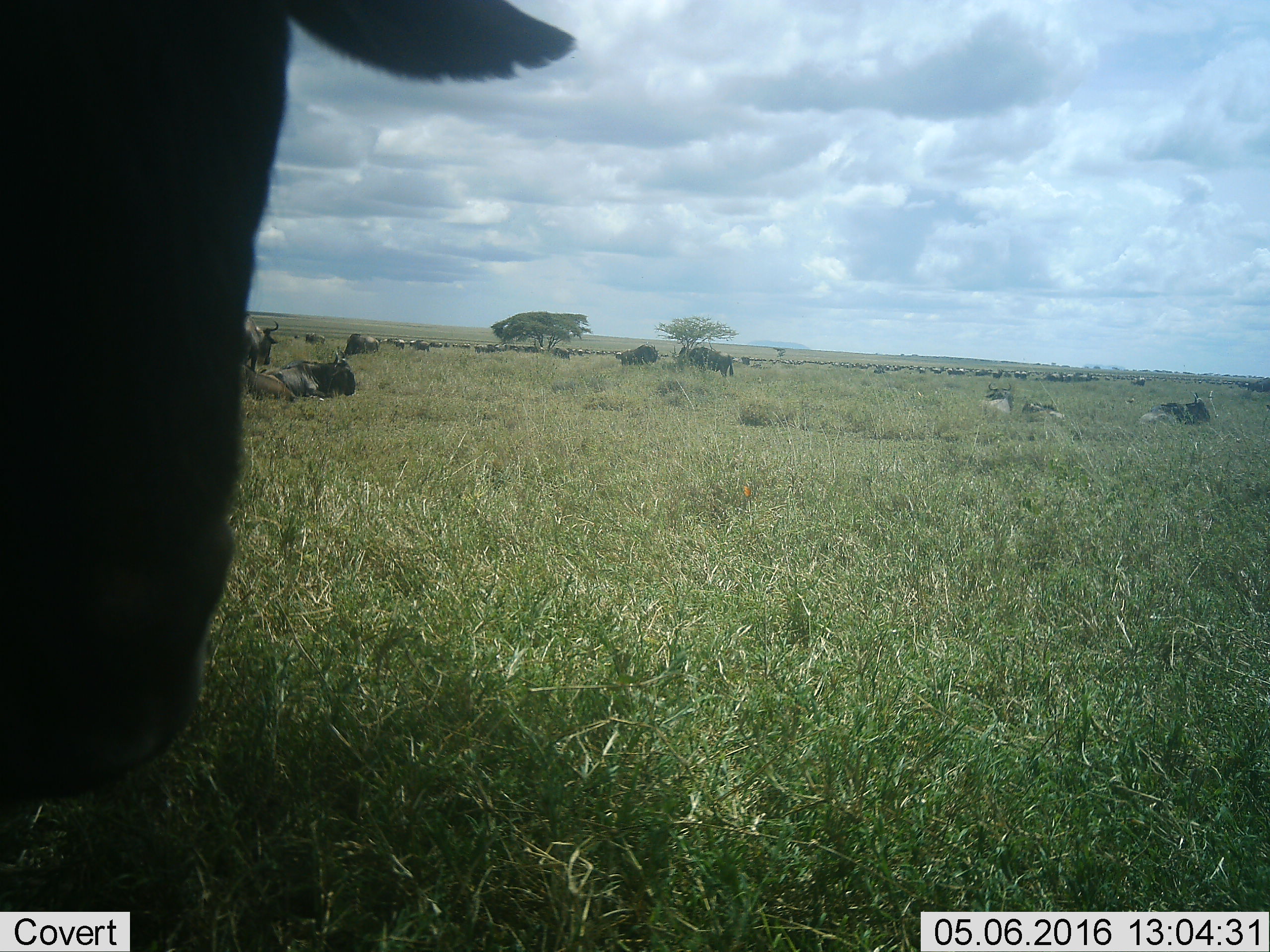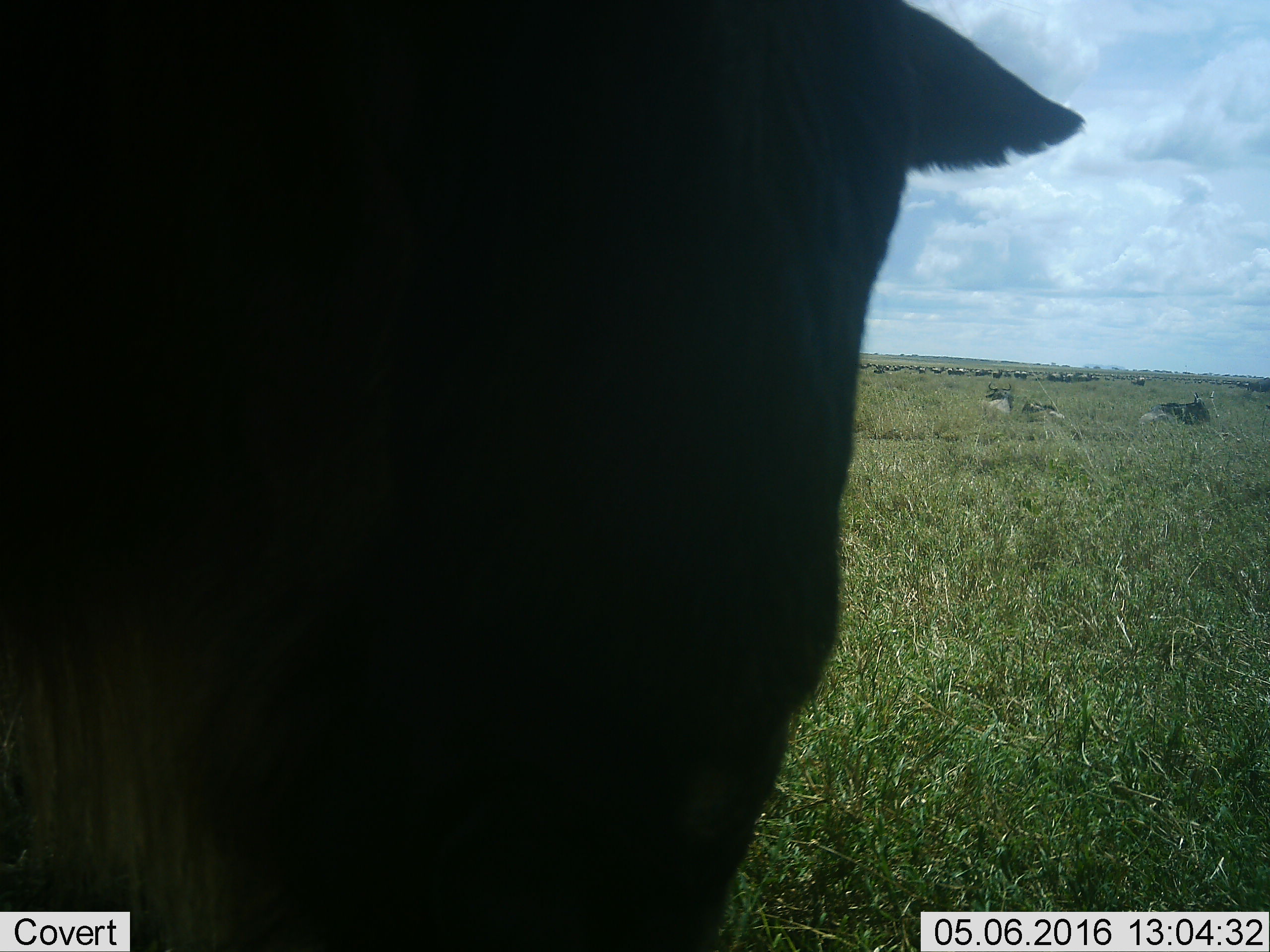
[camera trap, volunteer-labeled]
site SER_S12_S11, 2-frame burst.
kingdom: Animalia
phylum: Chordata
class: Mammalia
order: Artiodactyla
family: Bovidae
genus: Connochaetes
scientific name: Connochaetes taurinus taurinus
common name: blue wildebeest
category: wildebeestblue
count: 51+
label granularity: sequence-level